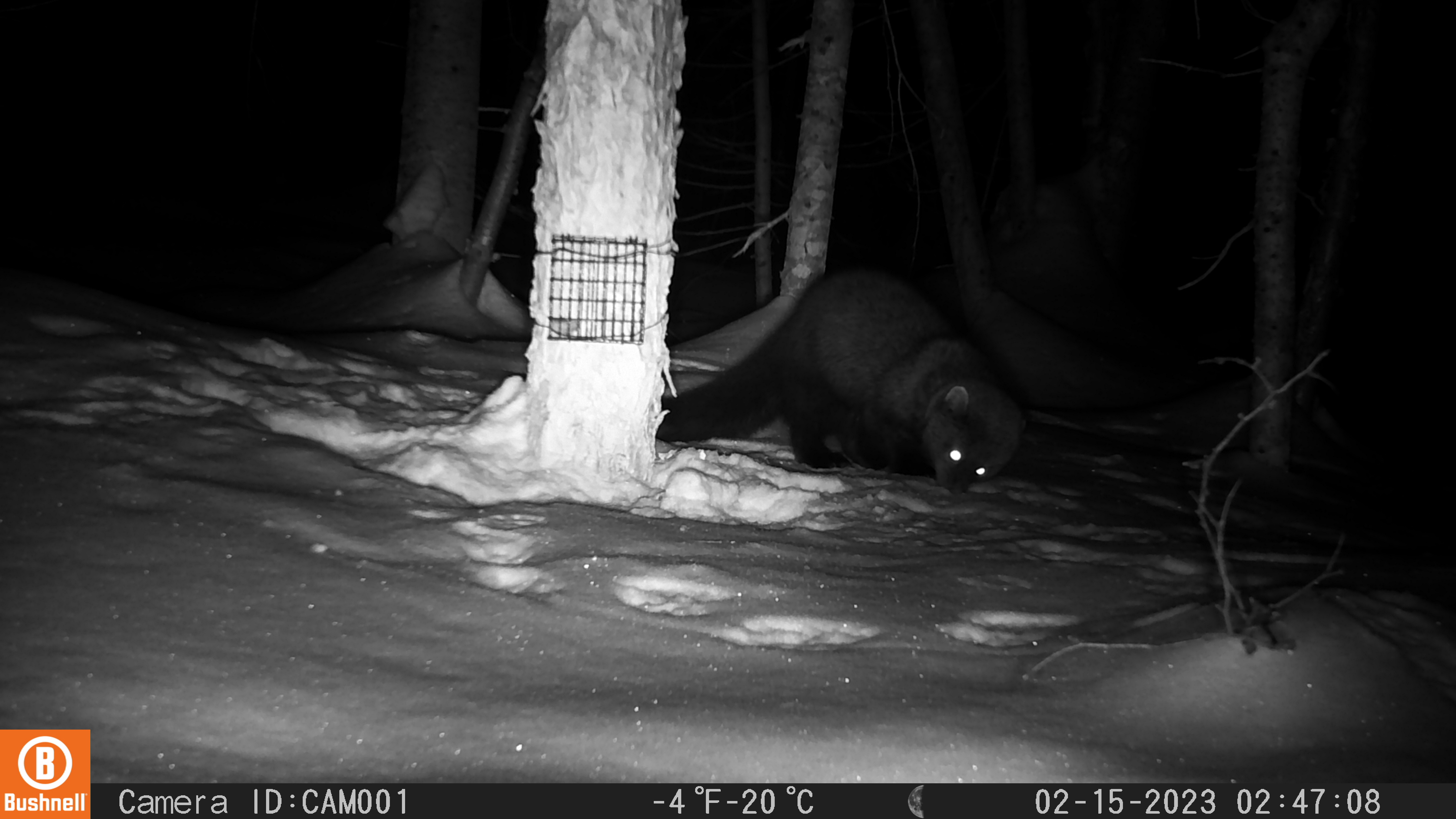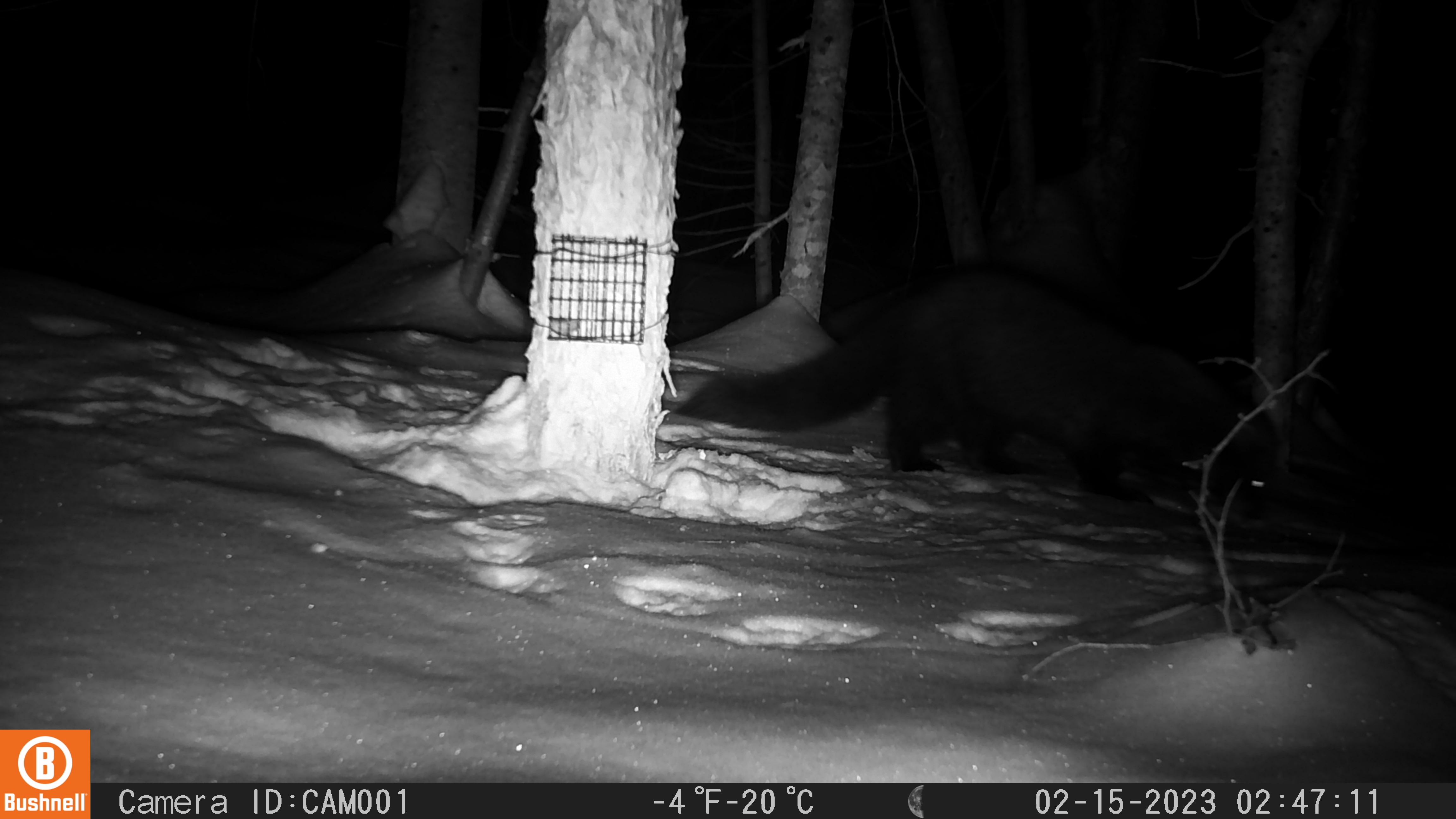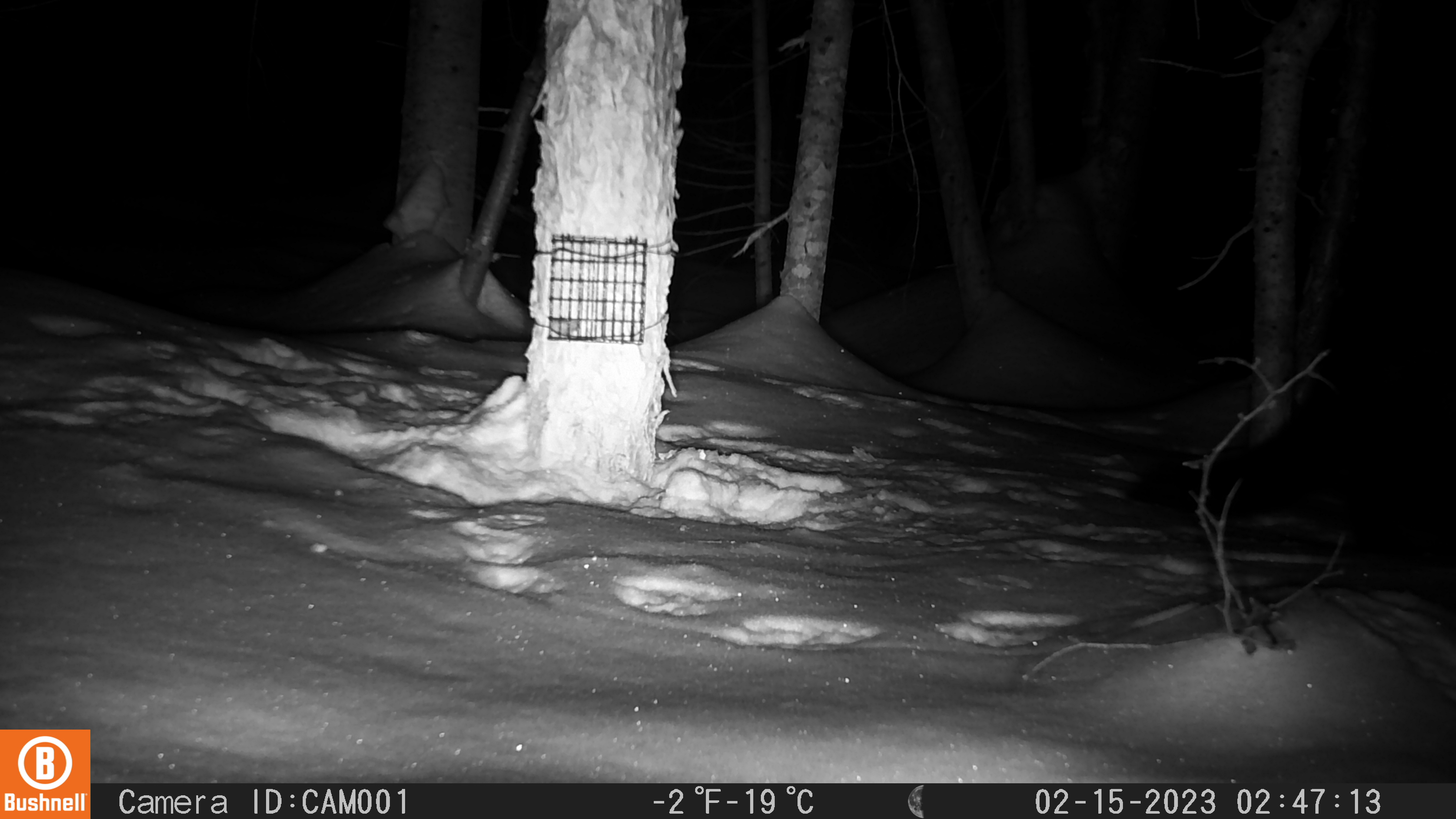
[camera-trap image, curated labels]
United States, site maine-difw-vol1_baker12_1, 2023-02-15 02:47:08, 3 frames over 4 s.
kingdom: Animalia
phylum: Chordata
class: Mammalia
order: Carnivora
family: Mustelidae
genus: Pekania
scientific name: Pekania pennanti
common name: fisher